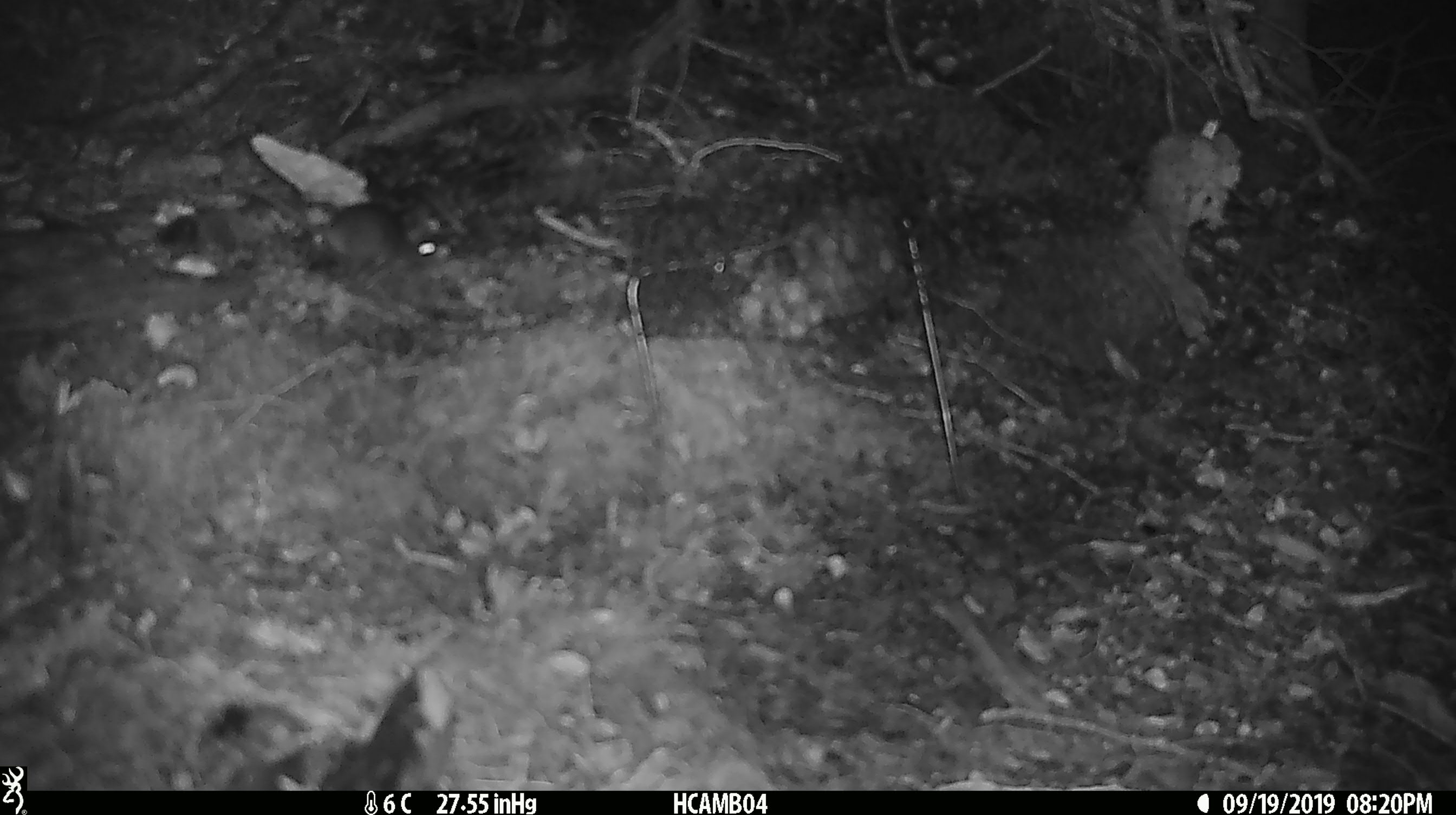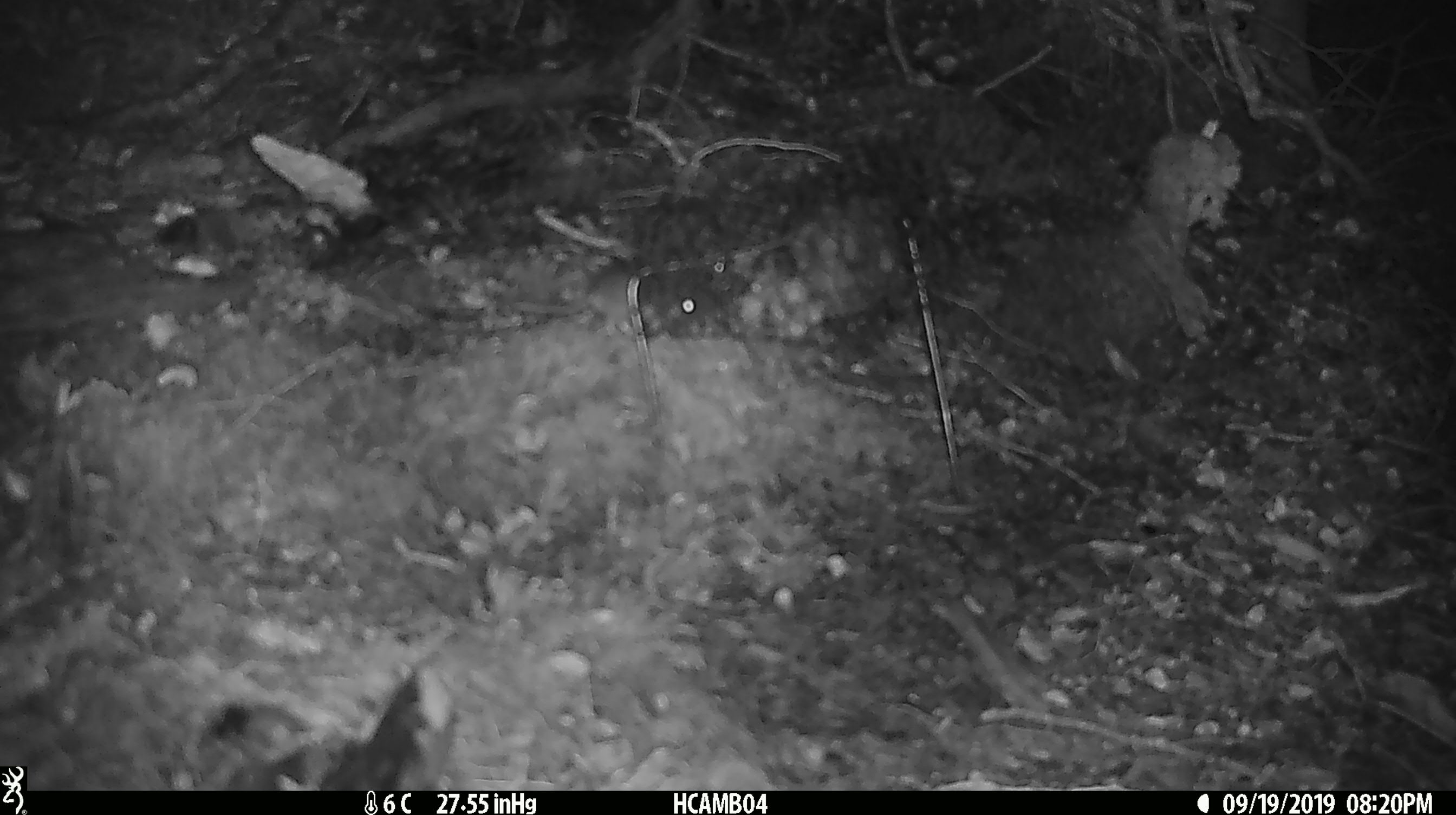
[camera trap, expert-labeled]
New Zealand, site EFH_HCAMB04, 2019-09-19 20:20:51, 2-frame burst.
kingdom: Animalia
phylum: Chordata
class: Mammalia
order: Rodentia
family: Muridae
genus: Mus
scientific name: Mus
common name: mouse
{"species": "mouse (Mus)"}